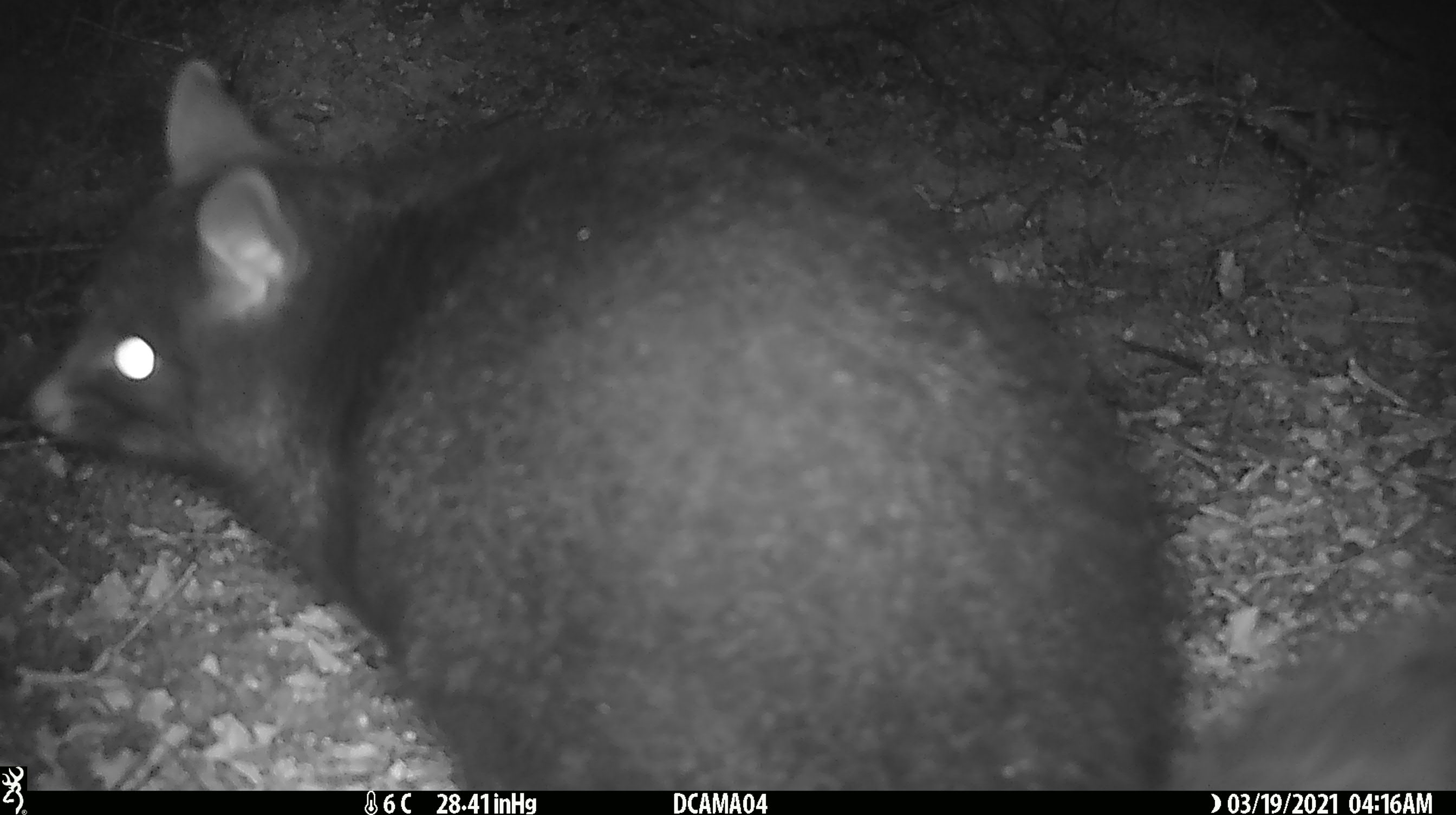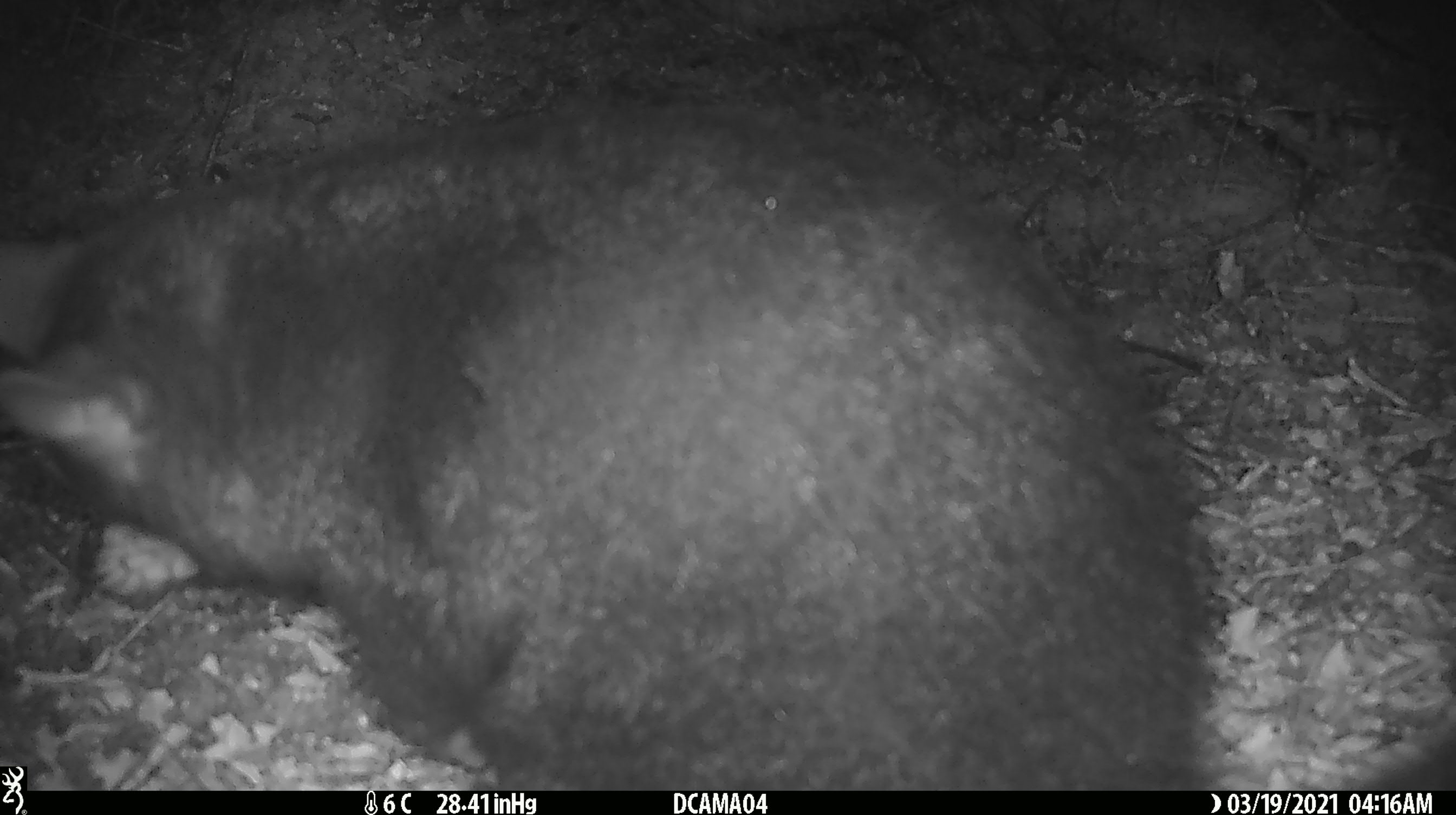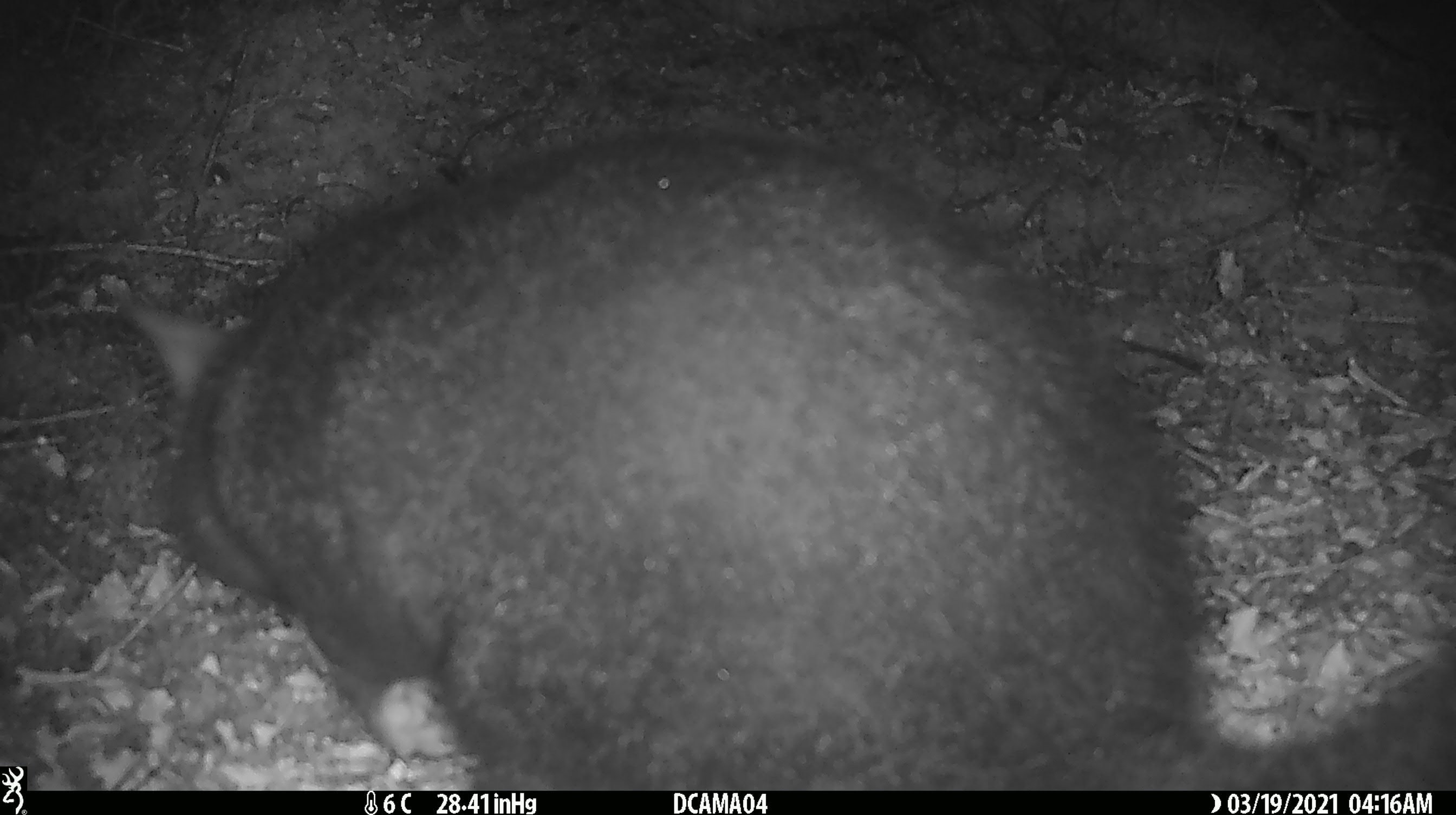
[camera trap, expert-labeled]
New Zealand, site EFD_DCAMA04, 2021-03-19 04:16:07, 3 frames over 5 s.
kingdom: Animalia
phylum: Chordata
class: Mammalia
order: Diprotodontia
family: Phalangeridae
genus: Trichosurus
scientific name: Trichosurus vulpecula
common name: common brushtail possum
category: possum